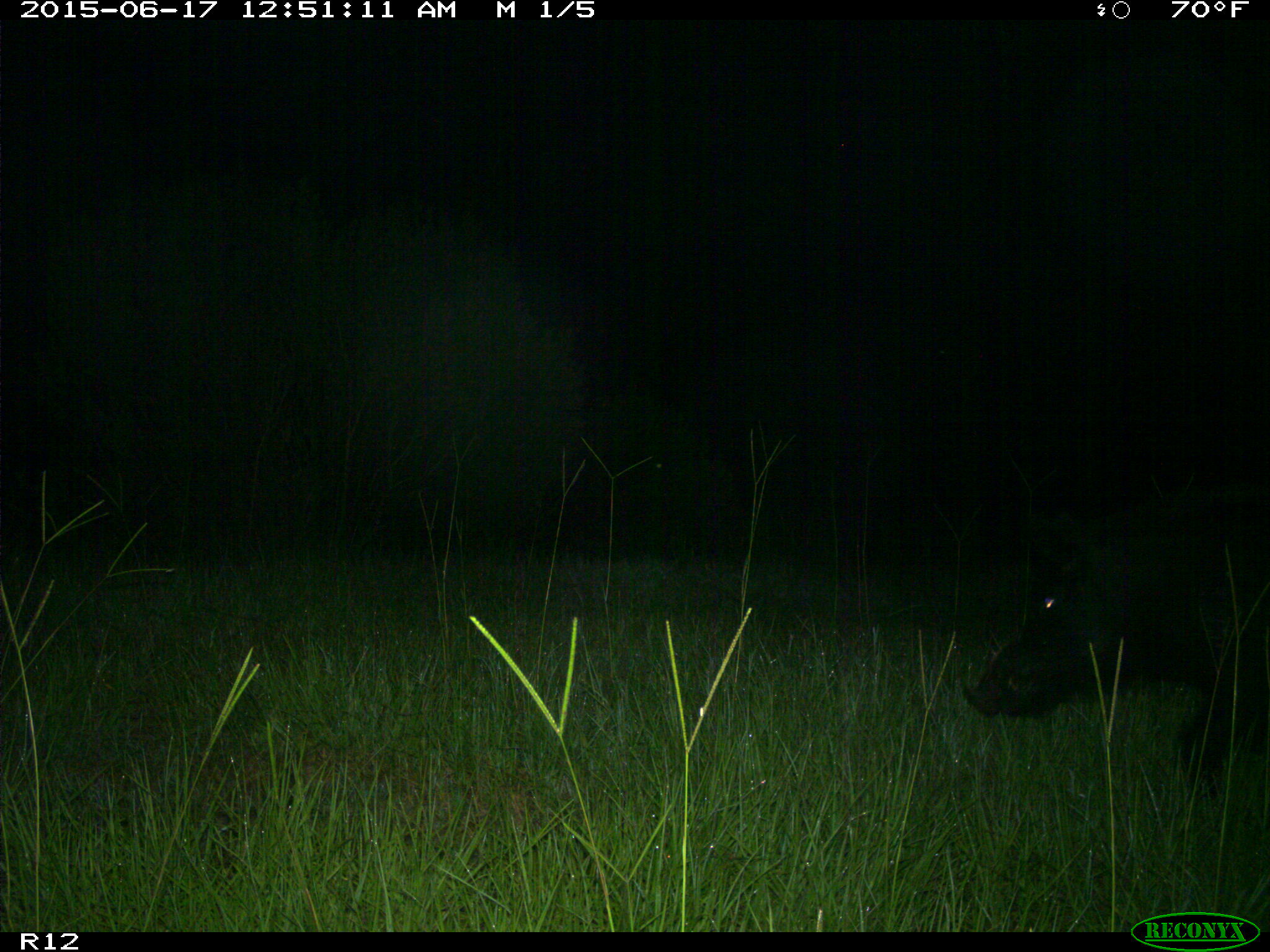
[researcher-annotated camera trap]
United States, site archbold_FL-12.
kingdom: Animalia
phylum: Chordata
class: Mammalia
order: Artiodactyla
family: Suidae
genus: Sus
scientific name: Sus scrofa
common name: wild boar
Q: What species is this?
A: Sus scrofa (wild boar).